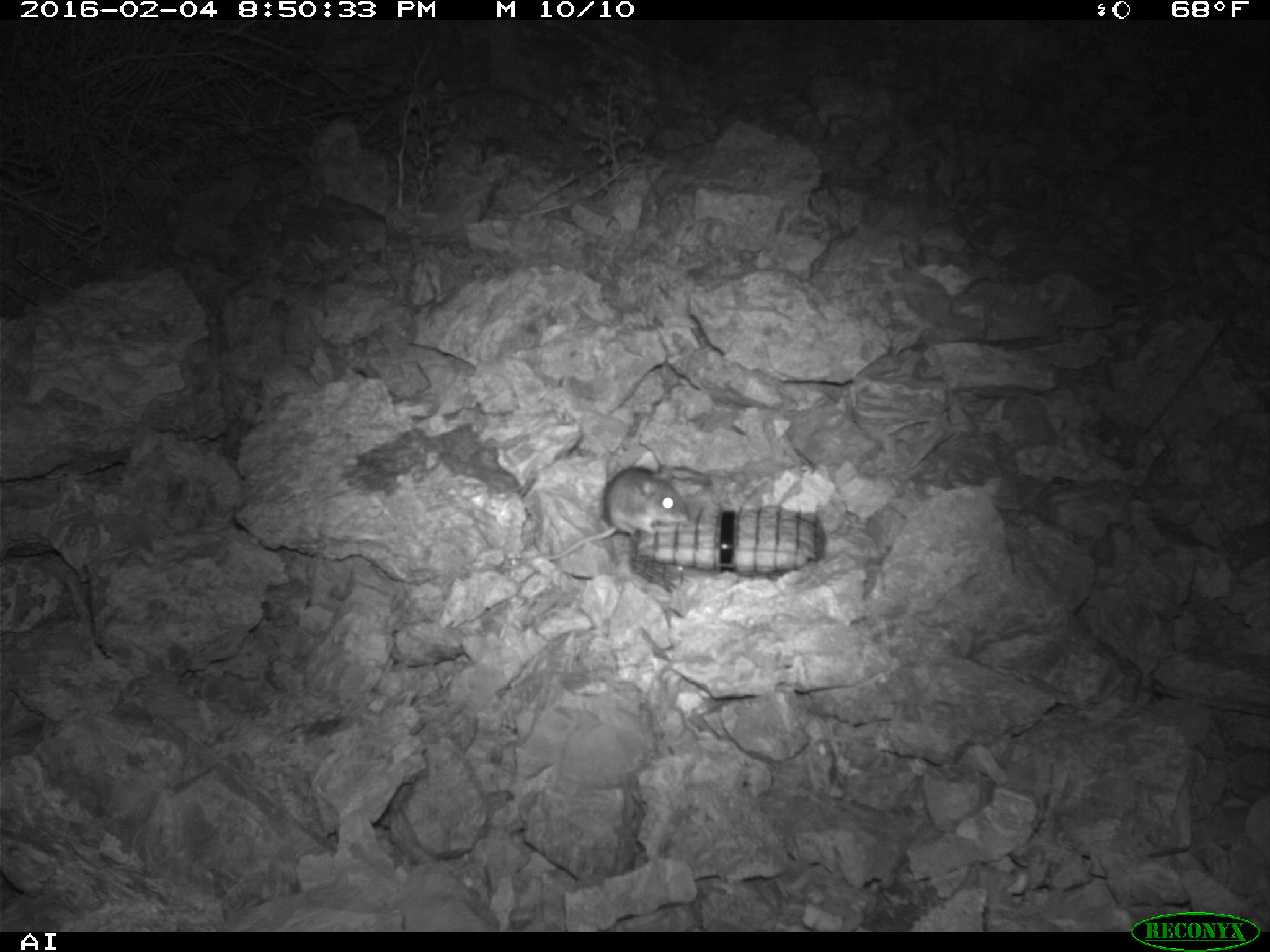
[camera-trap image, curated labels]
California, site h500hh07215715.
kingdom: Animalia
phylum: Chordata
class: Mammalia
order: Rodentia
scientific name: Rodentia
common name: rodent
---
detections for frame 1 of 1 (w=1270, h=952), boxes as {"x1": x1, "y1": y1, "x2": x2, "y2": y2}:
rodent: {"x1": 540, "y1": 462, "x2": 690, "y2": 558}